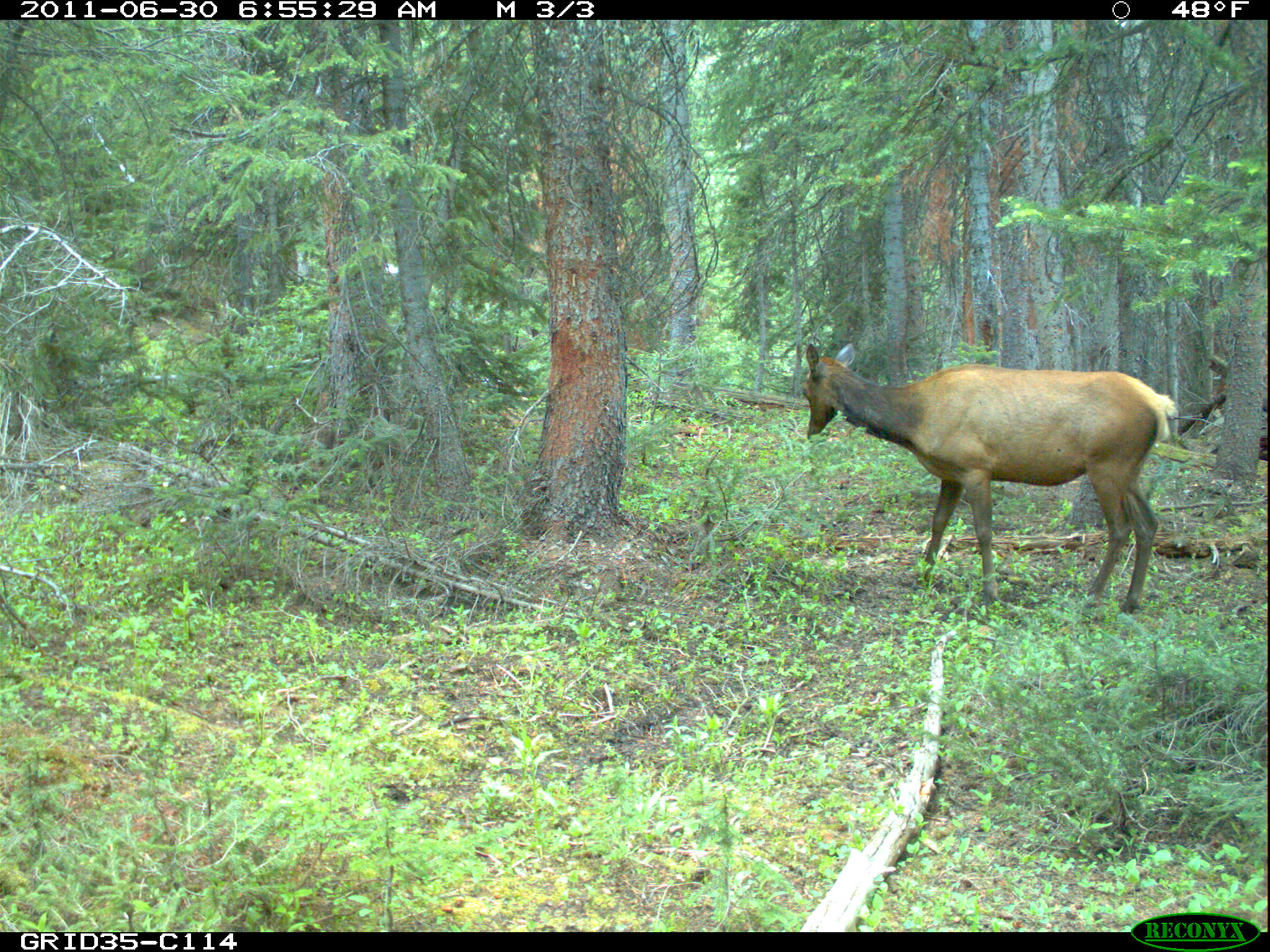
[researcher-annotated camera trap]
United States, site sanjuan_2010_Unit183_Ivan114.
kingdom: Animalia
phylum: Chordata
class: Mammalia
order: Artiodactyla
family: Cervidae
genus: Cervus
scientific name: Cervus elaphus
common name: red deer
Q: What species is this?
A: Cervus elaphus (red deer).